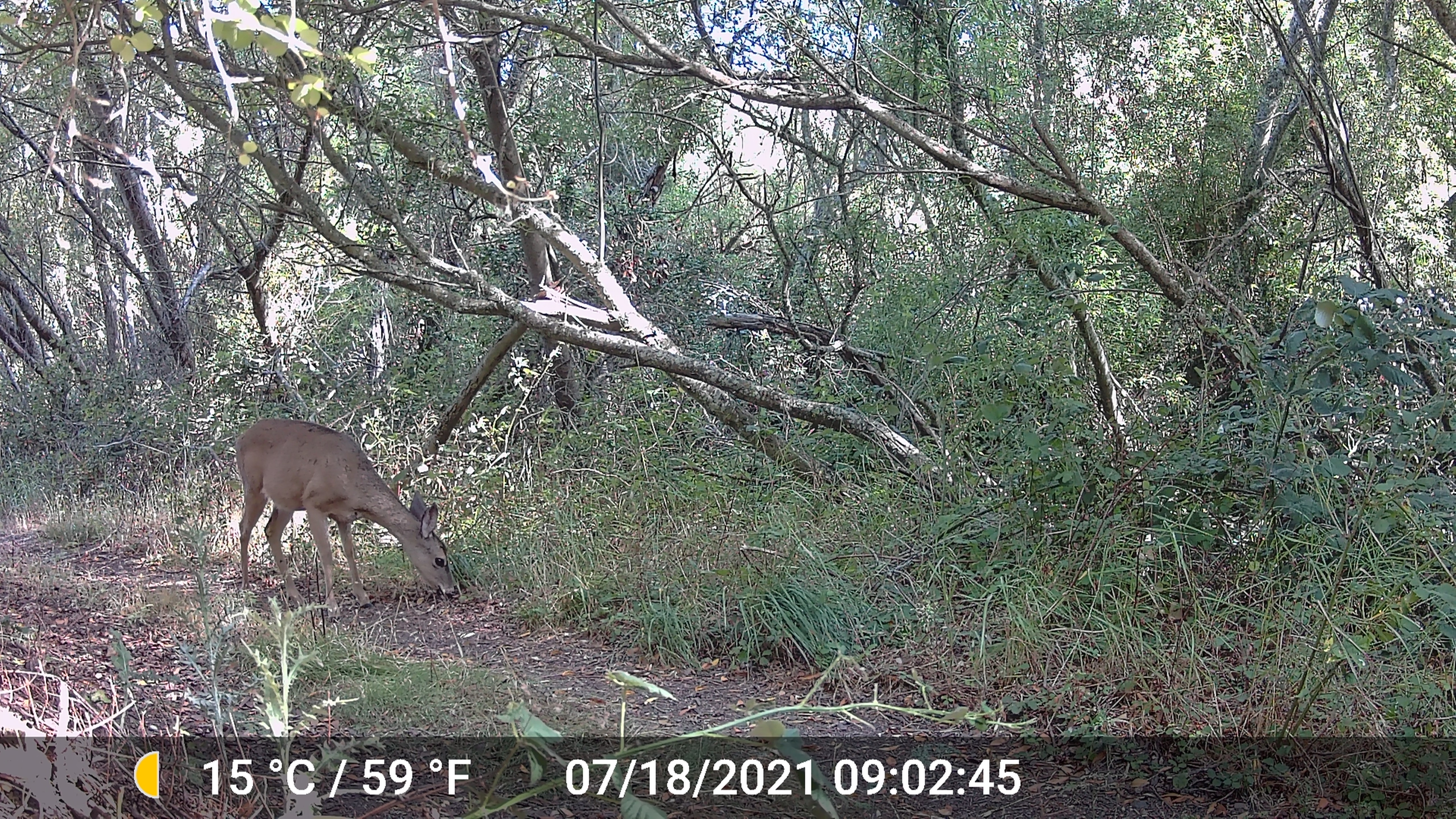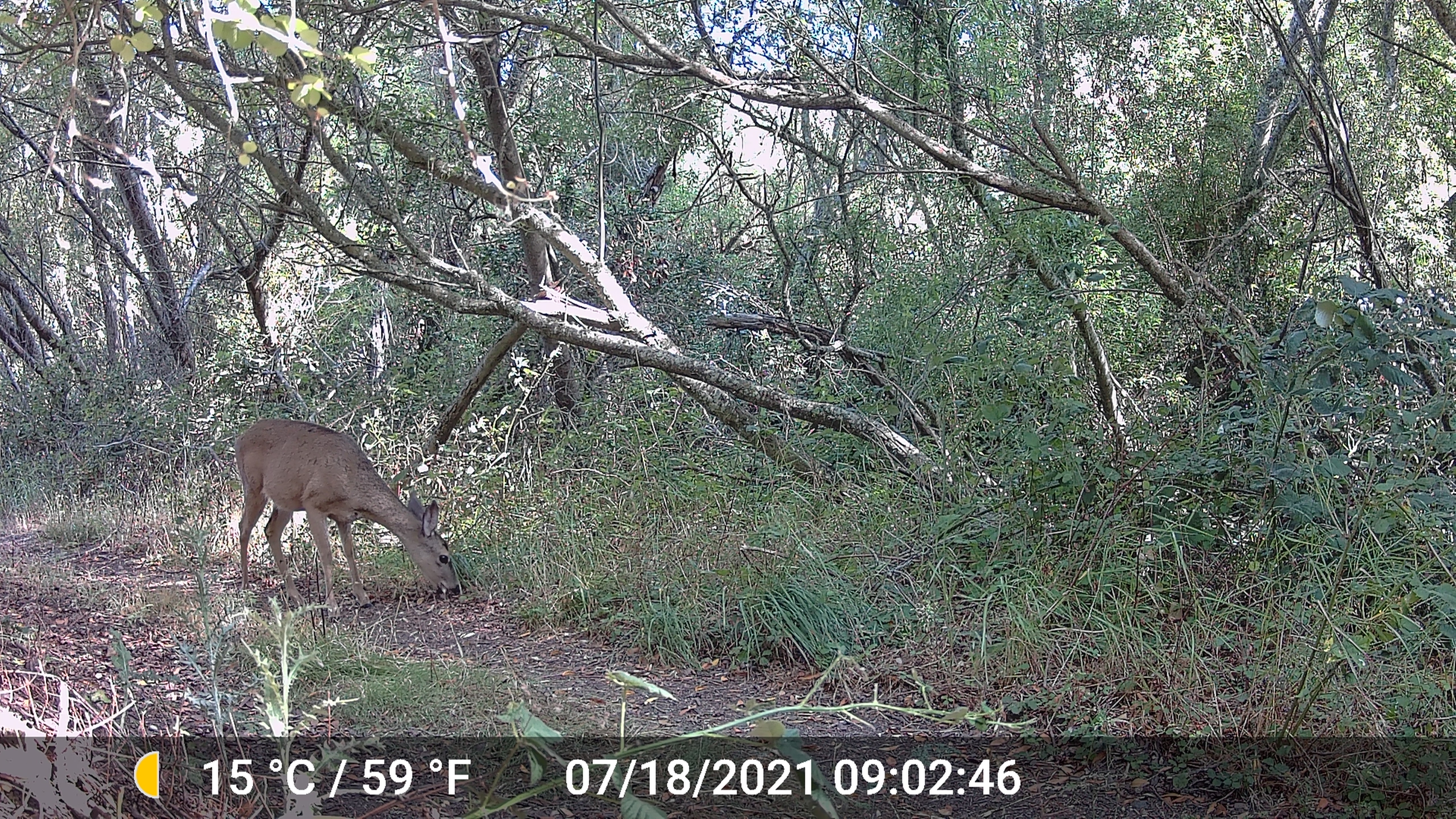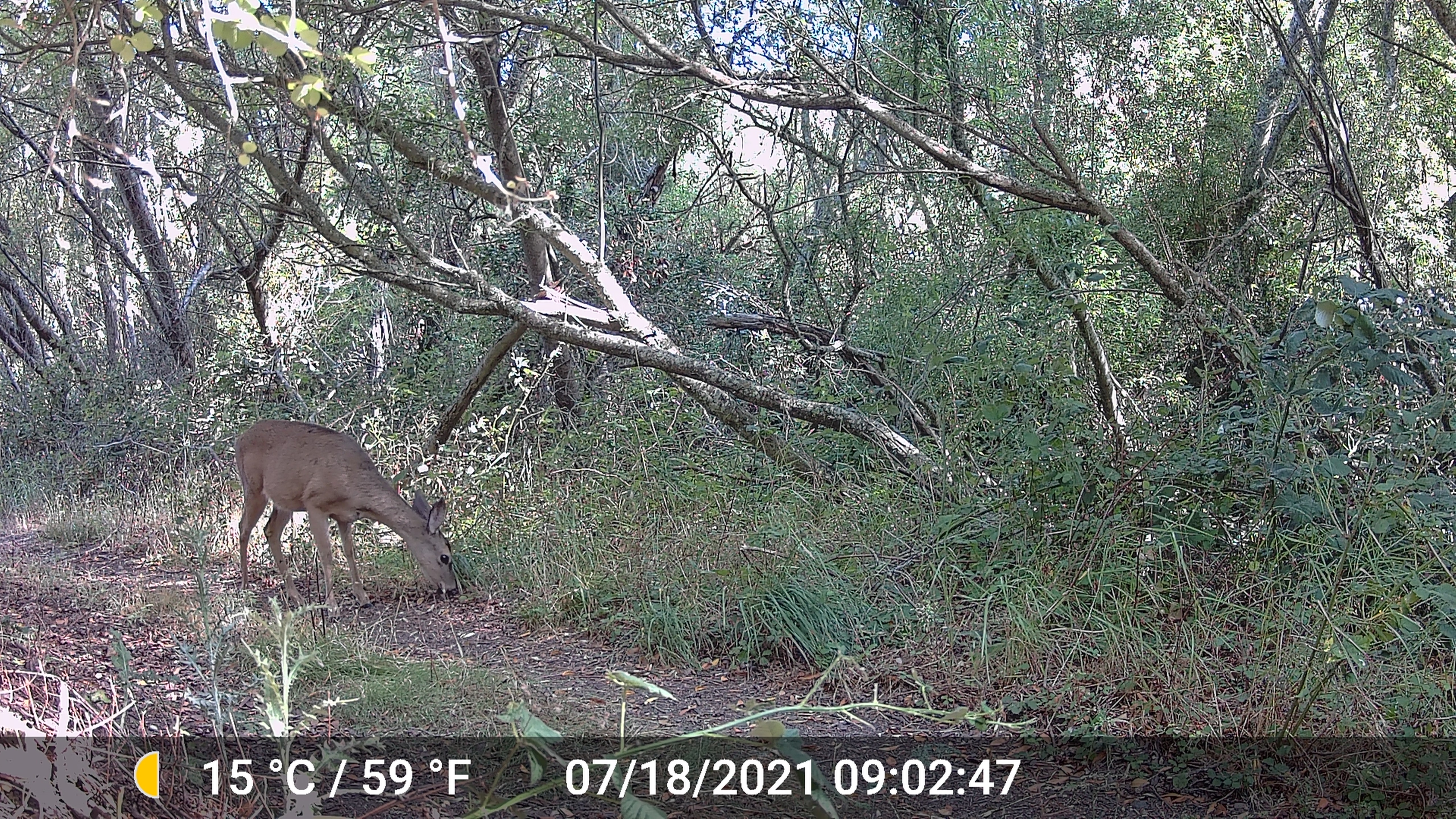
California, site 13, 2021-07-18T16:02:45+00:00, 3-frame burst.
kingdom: Animalia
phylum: Chordata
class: Mammalia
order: Artiodactyla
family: Cervidae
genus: Odocoileus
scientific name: Odocoileus hemionus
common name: mule deer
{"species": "mule deer (Odocoileus hemionus)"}